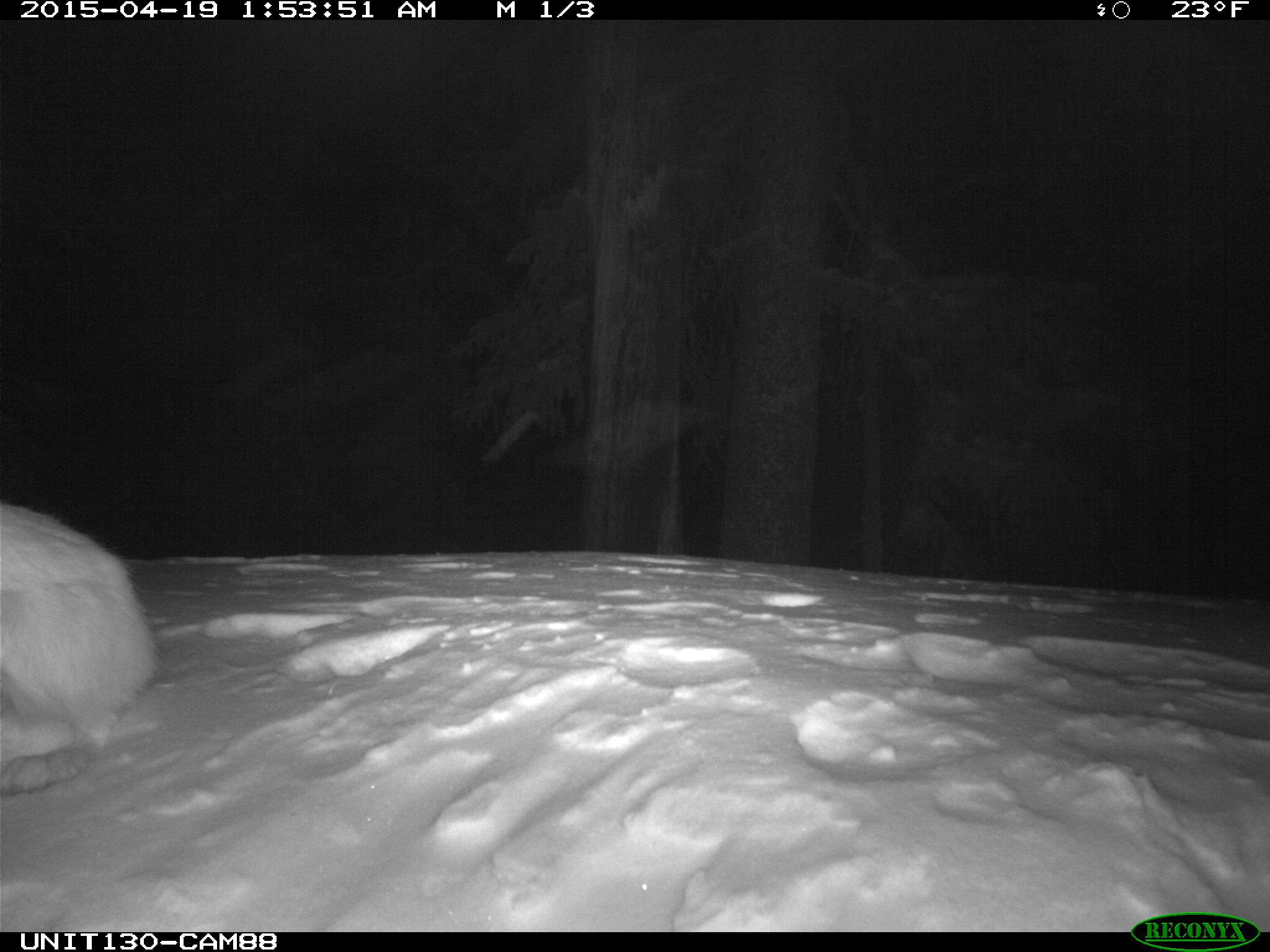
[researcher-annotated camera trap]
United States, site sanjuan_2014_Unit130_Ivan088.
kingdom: Animalia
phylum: Chordata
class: Mammalia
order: Lagomorpha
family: Leporidae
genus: Lepus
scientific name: Lepus americanus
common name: snowshoe hare